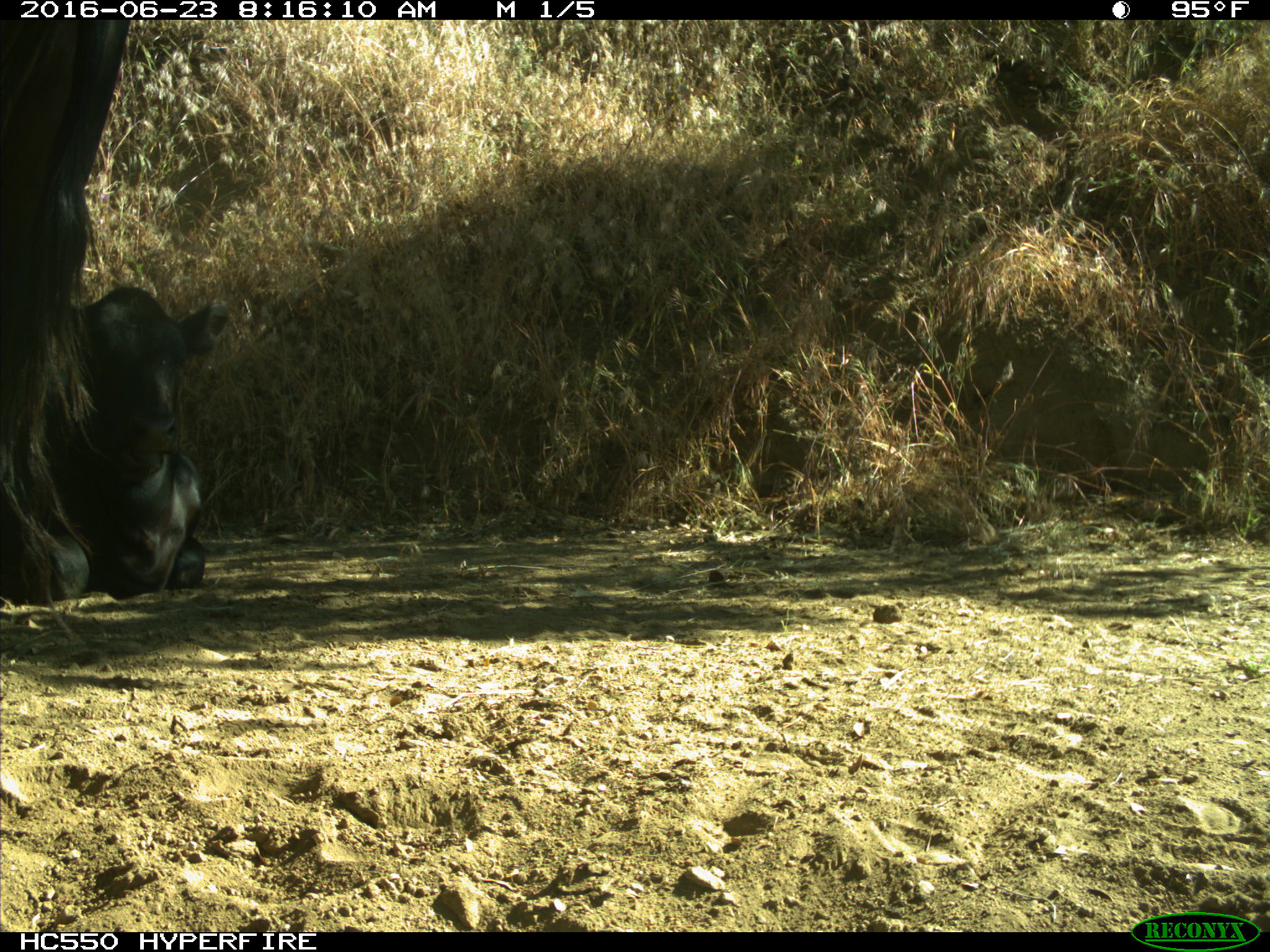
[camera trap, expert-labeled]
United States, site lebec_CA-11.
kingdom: Animalia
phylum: Chordata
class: Mammalia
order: Artiodactyla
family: Bovidae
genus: Bos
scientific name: Bos taurus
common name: domestic cow